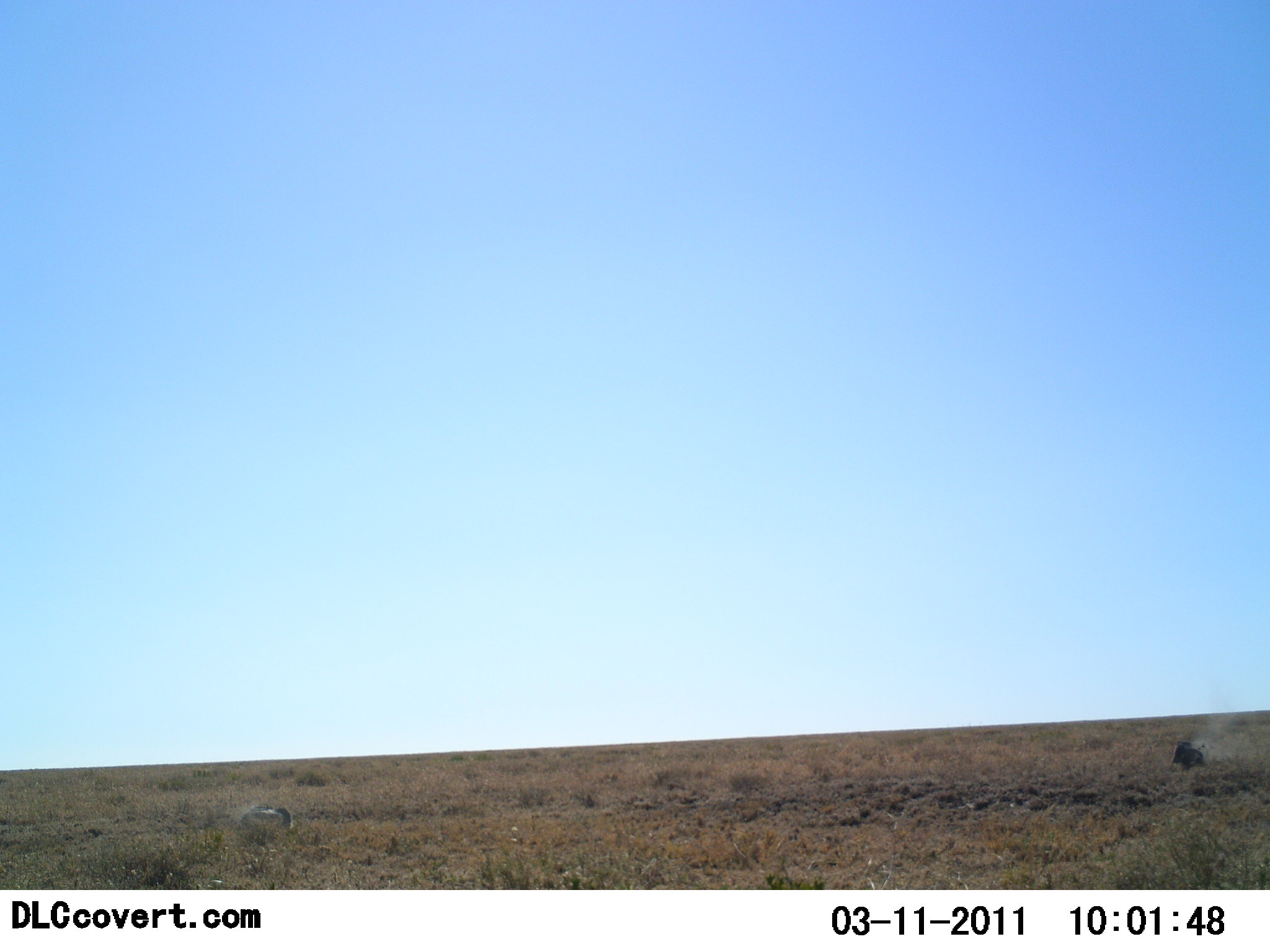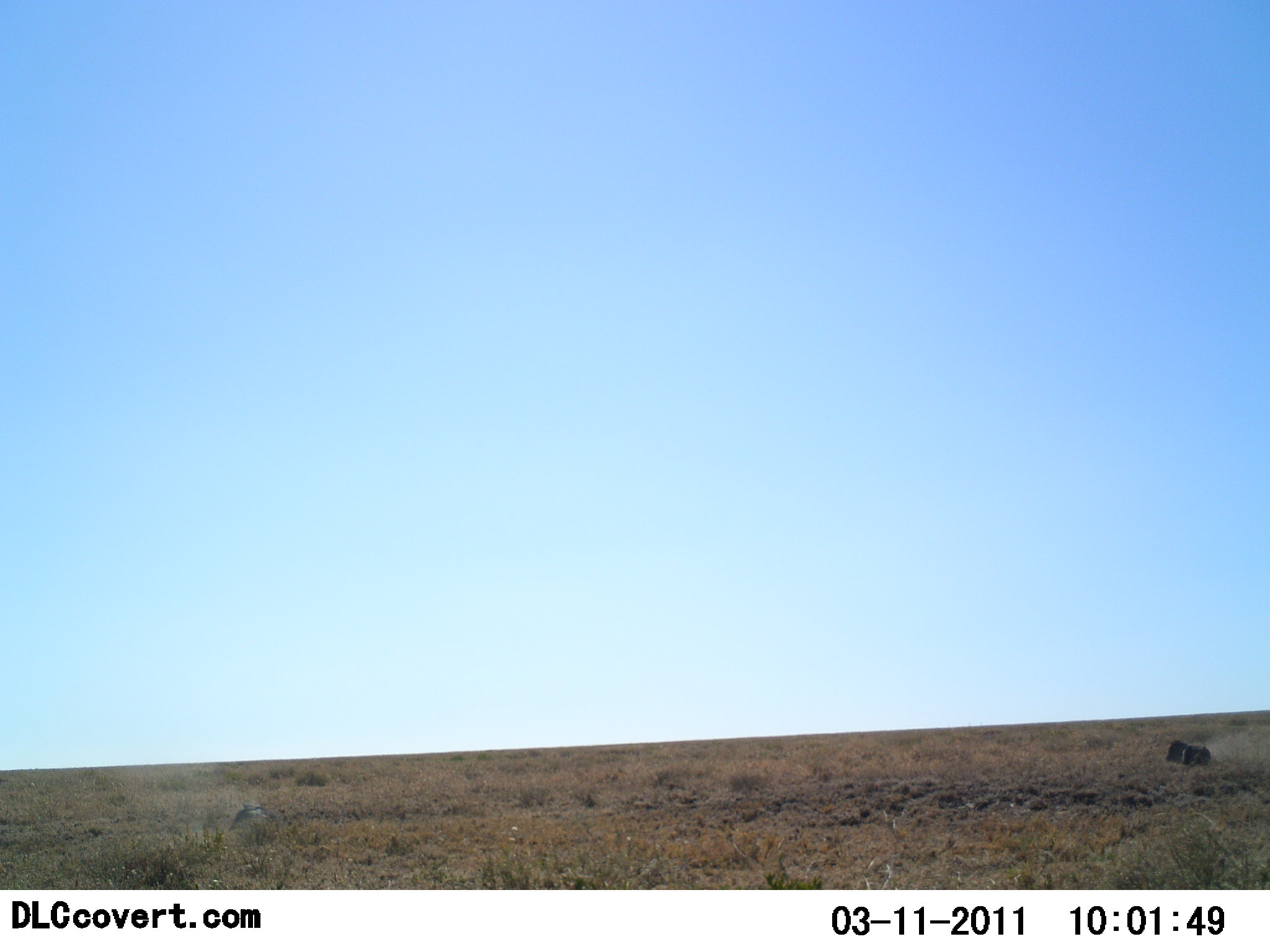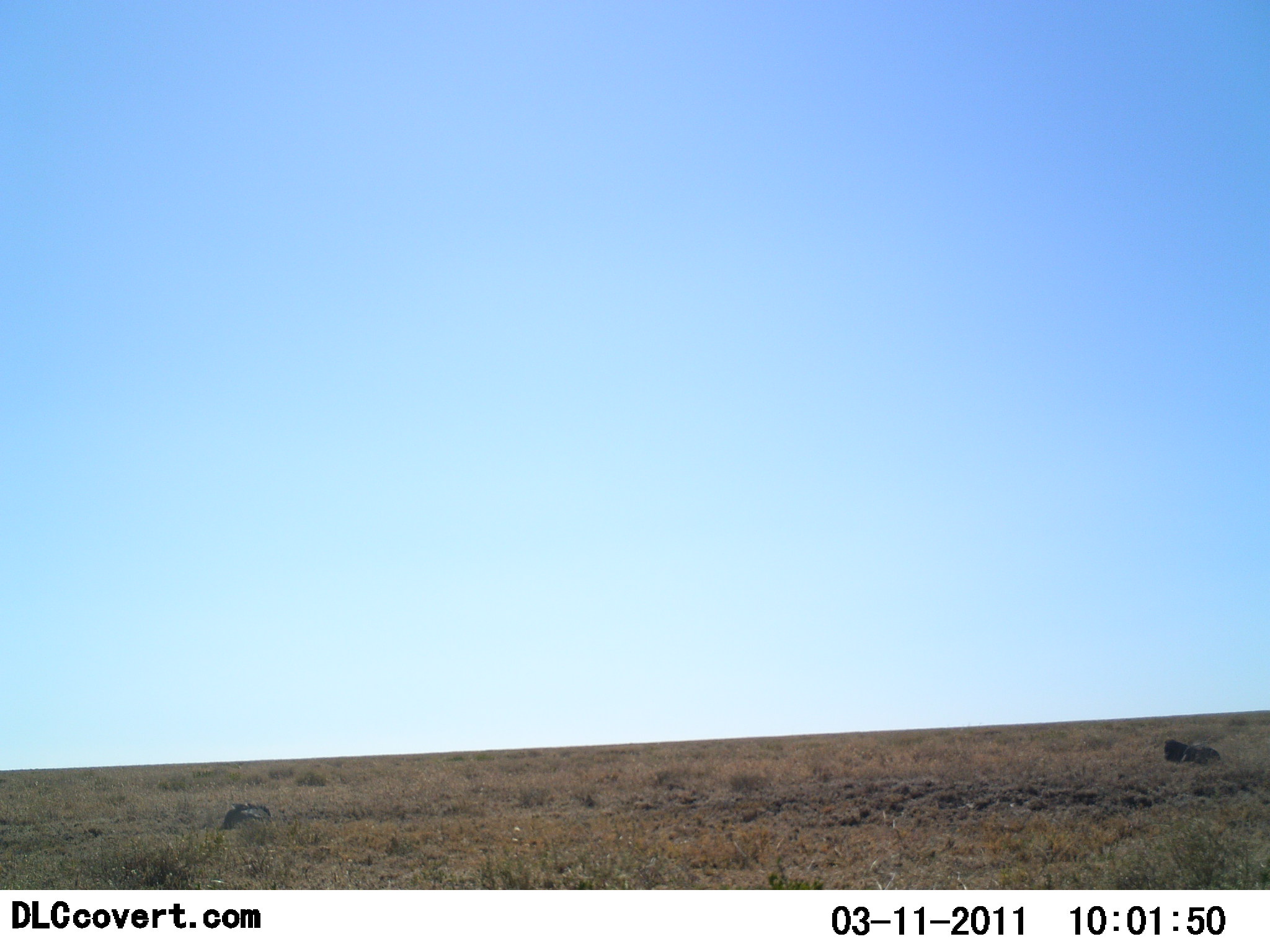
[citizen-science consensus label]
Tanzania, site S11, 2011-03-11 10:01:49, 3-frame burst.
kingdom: Animalia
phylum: Chordata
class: Mammalia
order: Artiodactyla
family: Suidae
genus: Phacochoerus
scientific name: Phacochoerus africanus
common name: warthog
Warthog (Phacochoerus africanus), count 2. Behavior (volunteer vote fractions): standing 17%, resting 0%, moving 75%, interacting 0%. Young present (vote fraction): 0%. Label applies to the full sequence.